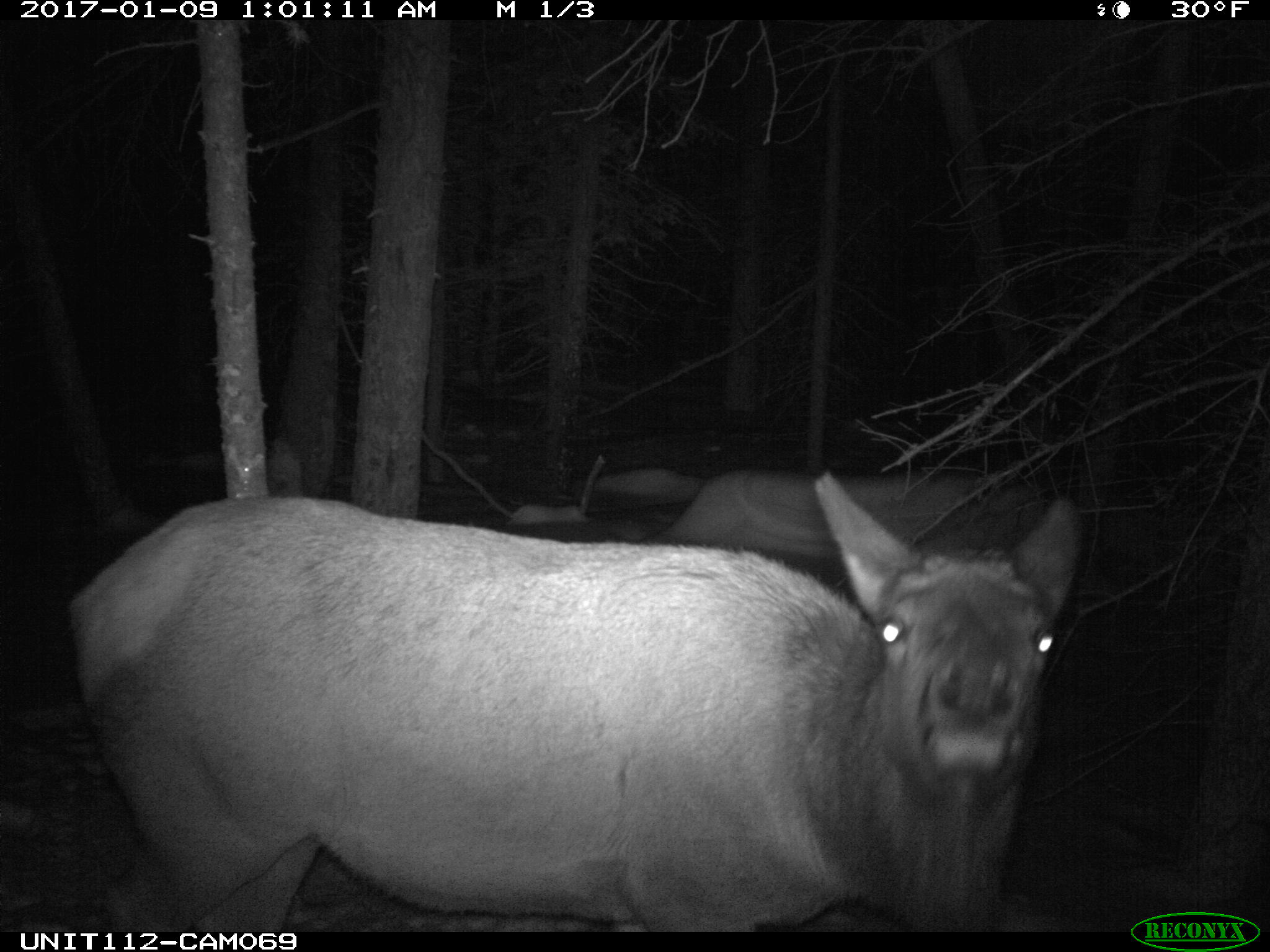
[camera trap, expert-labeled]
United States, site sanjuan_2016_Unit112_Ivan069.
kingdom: Animalia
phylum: Chordata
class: Mammalia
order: Artiodactyla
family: Cervidae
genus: Cervus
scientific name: Cervus elaphus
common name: red deer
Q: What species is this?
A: Cervus elaphus (red deer).